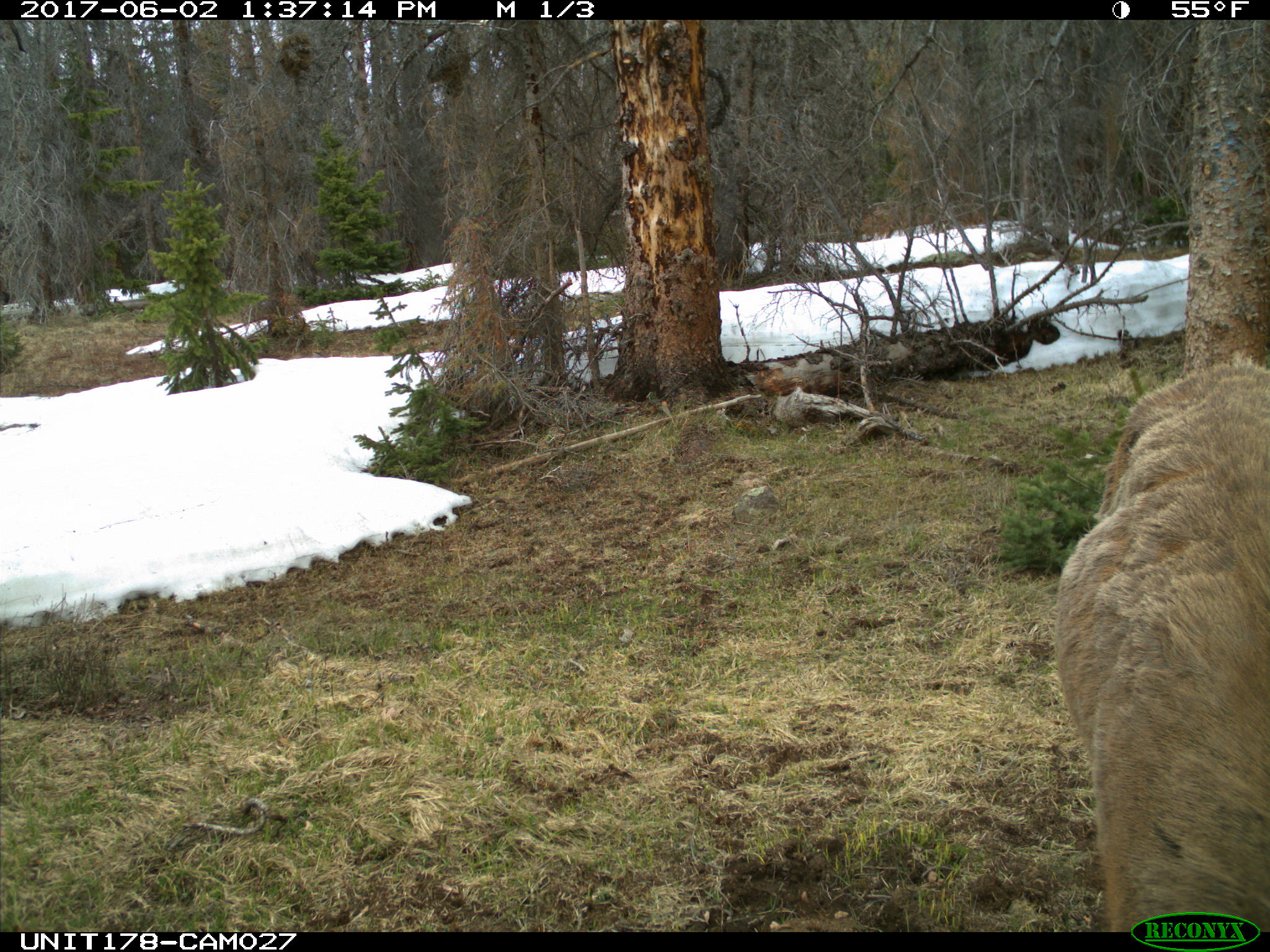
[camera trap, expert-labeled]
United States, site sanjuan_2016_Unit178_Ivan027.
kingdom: Animalia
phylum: Chordata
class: Mammalia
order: Artiodactyla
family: Cervidae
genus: Cervus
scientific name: Cervus elaphus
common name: red deer